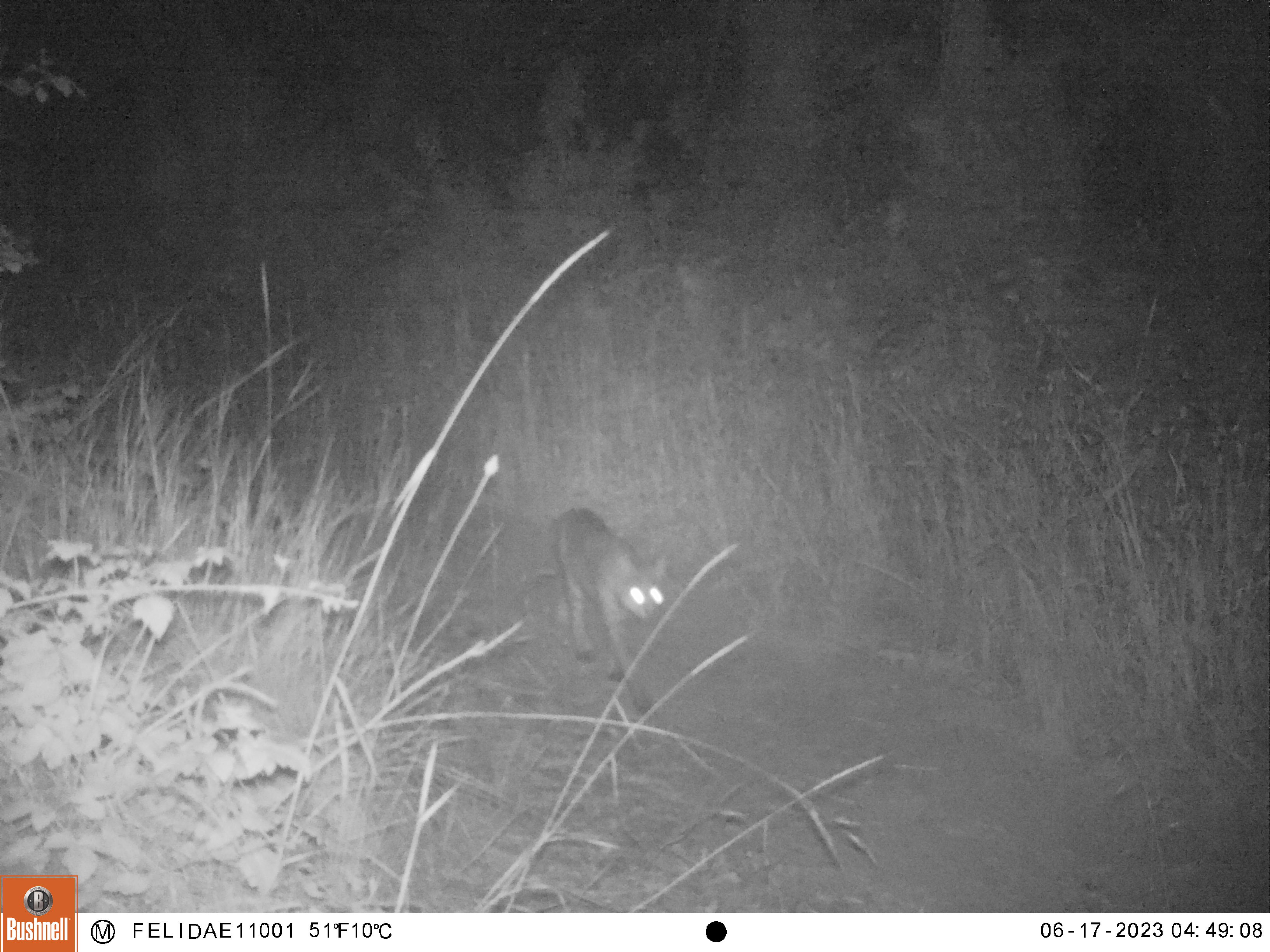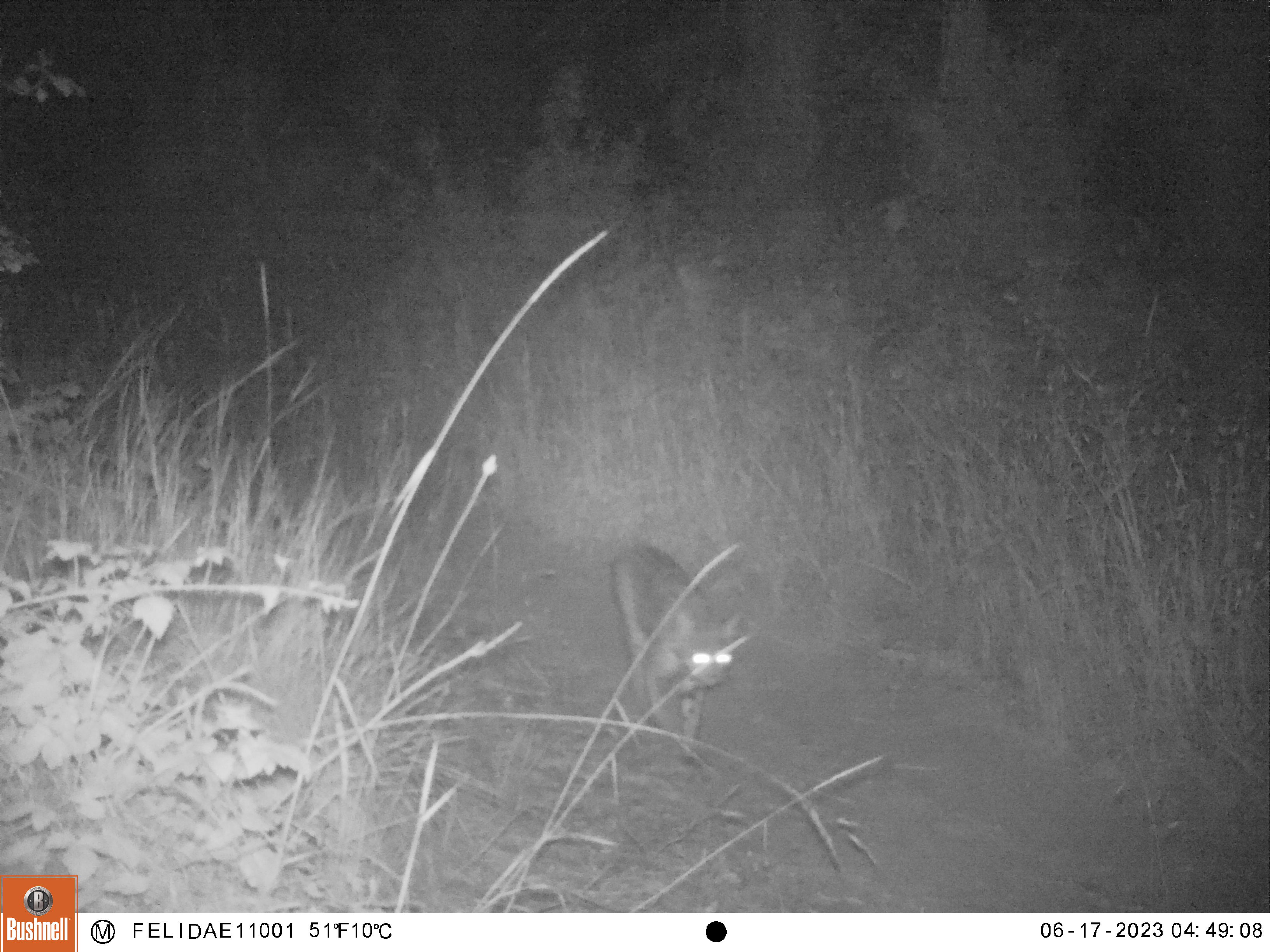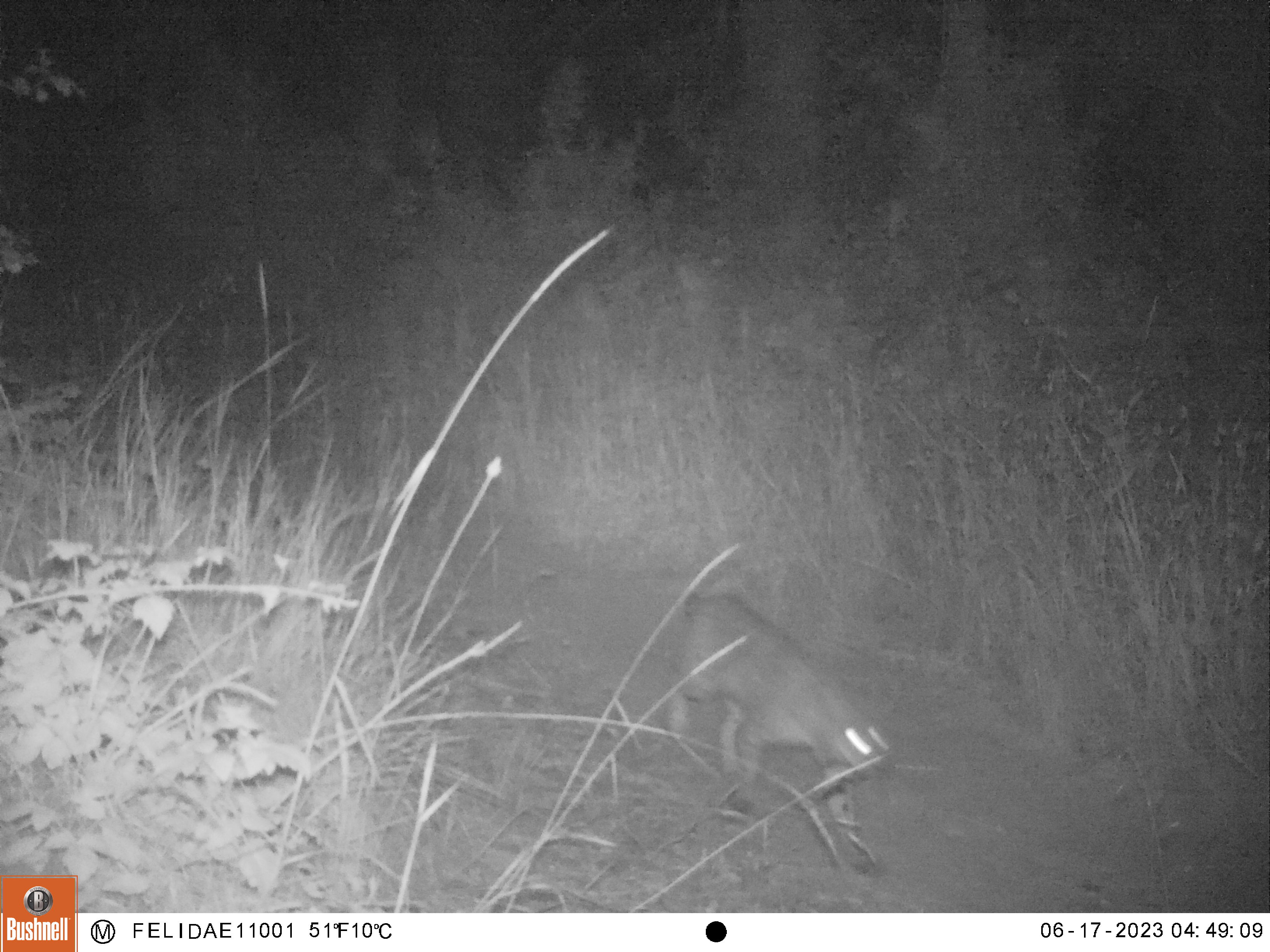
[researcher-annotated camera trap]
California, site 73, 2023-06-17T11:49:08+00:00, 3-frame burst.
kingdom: Animalia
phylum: Chordata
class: Mammalia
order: Carnivora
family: Felidae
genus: Lynx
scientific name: Lynx rufus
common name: bobcat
Bobcat (Lynx rufus).